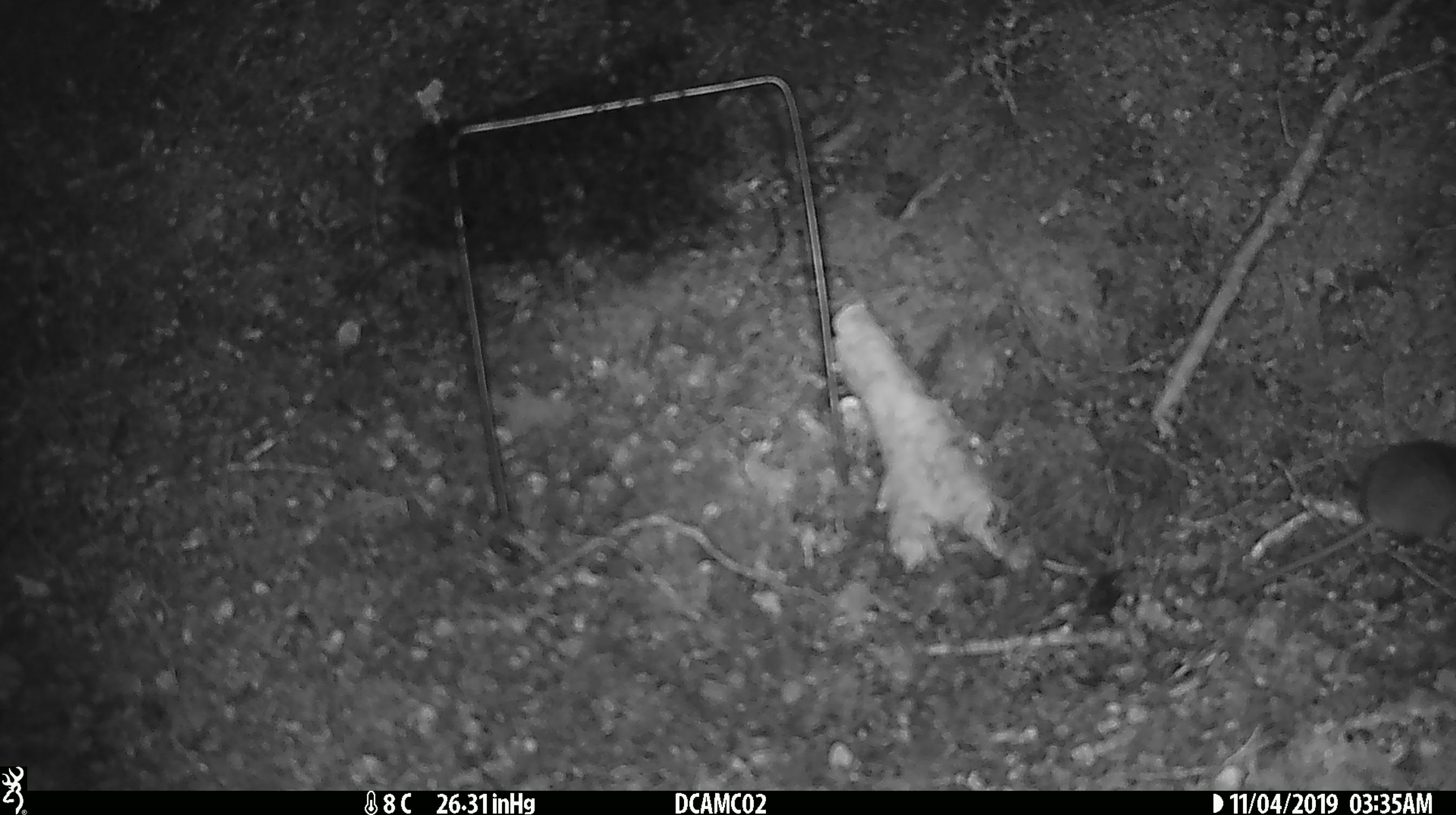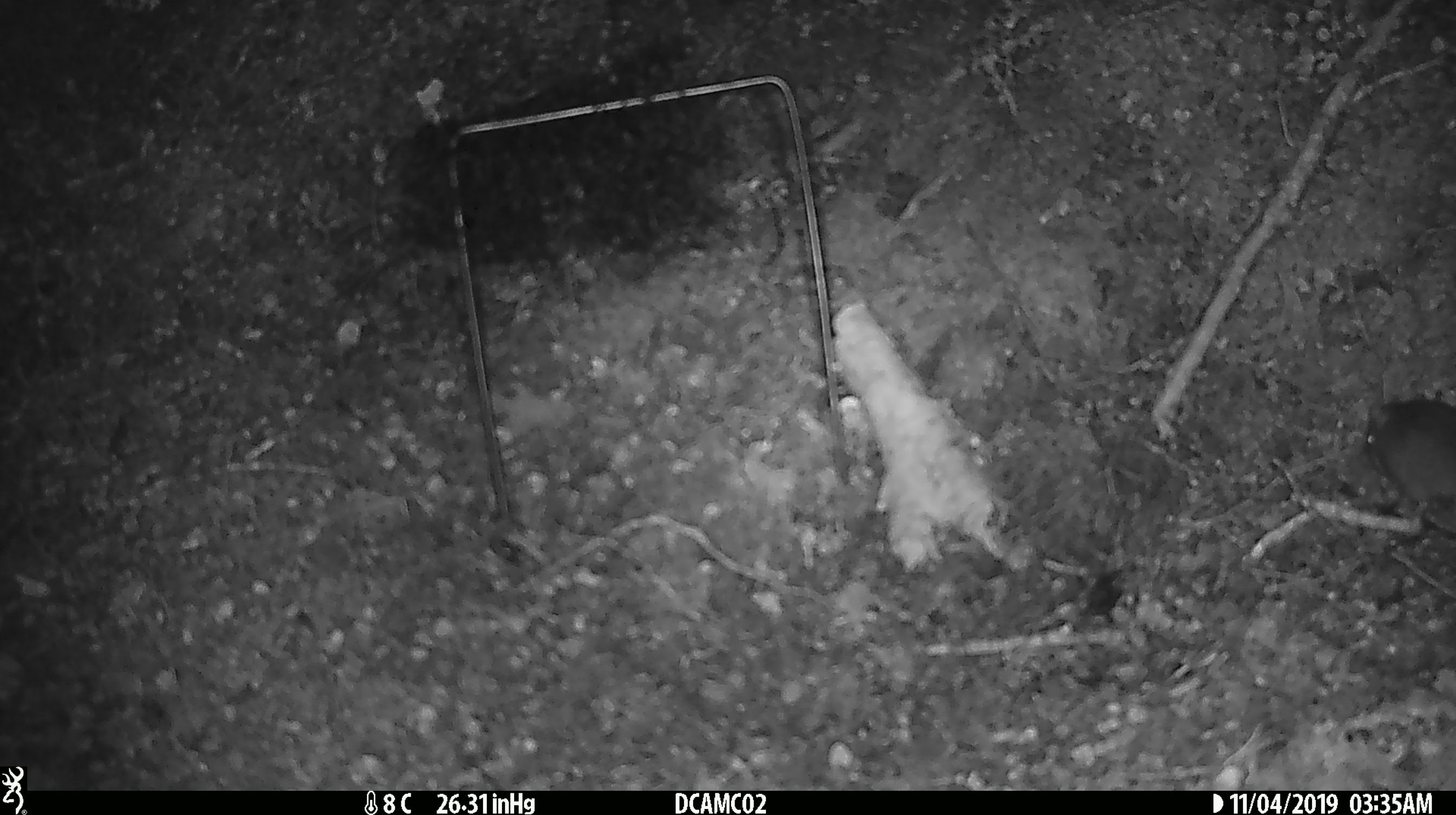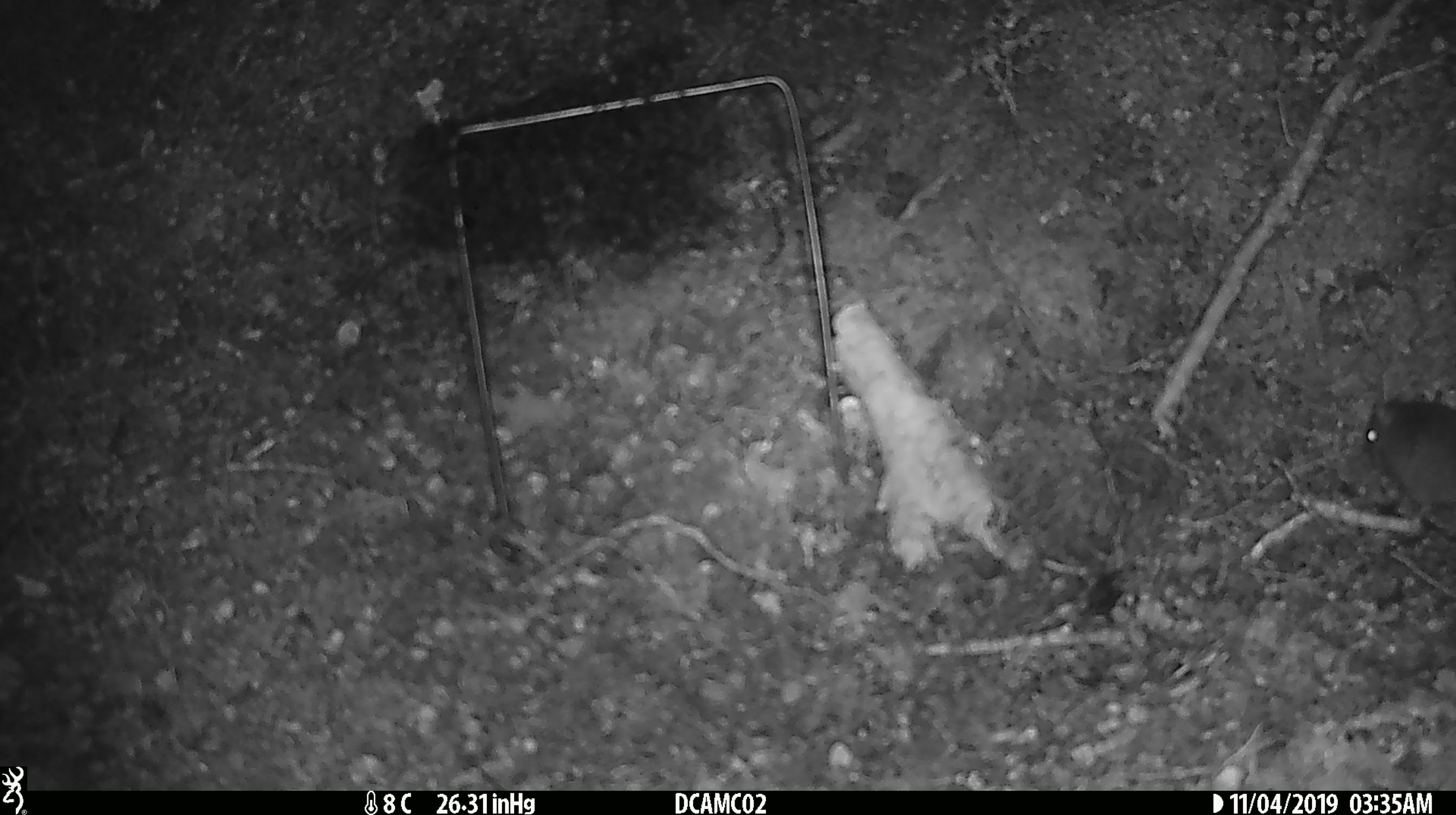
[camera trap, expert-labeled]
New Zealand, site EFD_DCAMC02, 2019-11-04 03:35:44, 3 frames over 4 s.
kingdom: Animalia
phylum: Chordata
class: Mammalia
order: Rodentia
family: Muridae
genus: Mus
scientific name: Mus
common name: mouse